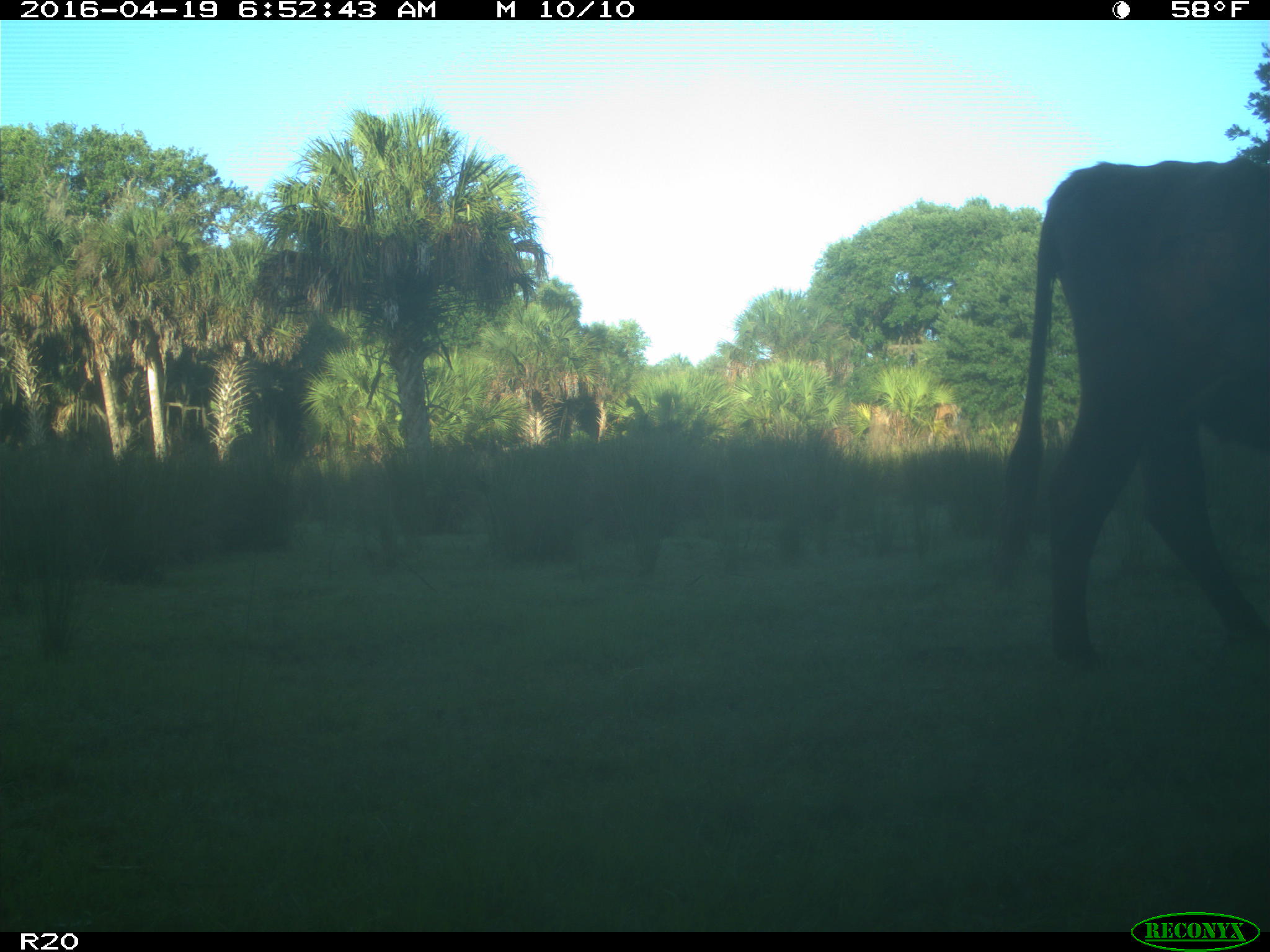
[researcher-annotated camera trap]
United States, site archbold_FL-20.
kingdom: Animalia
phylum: Chordata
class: Mammalia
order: Artiodactyla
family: Bovidae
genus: Bos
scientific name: Bos taurus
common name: domestic cow